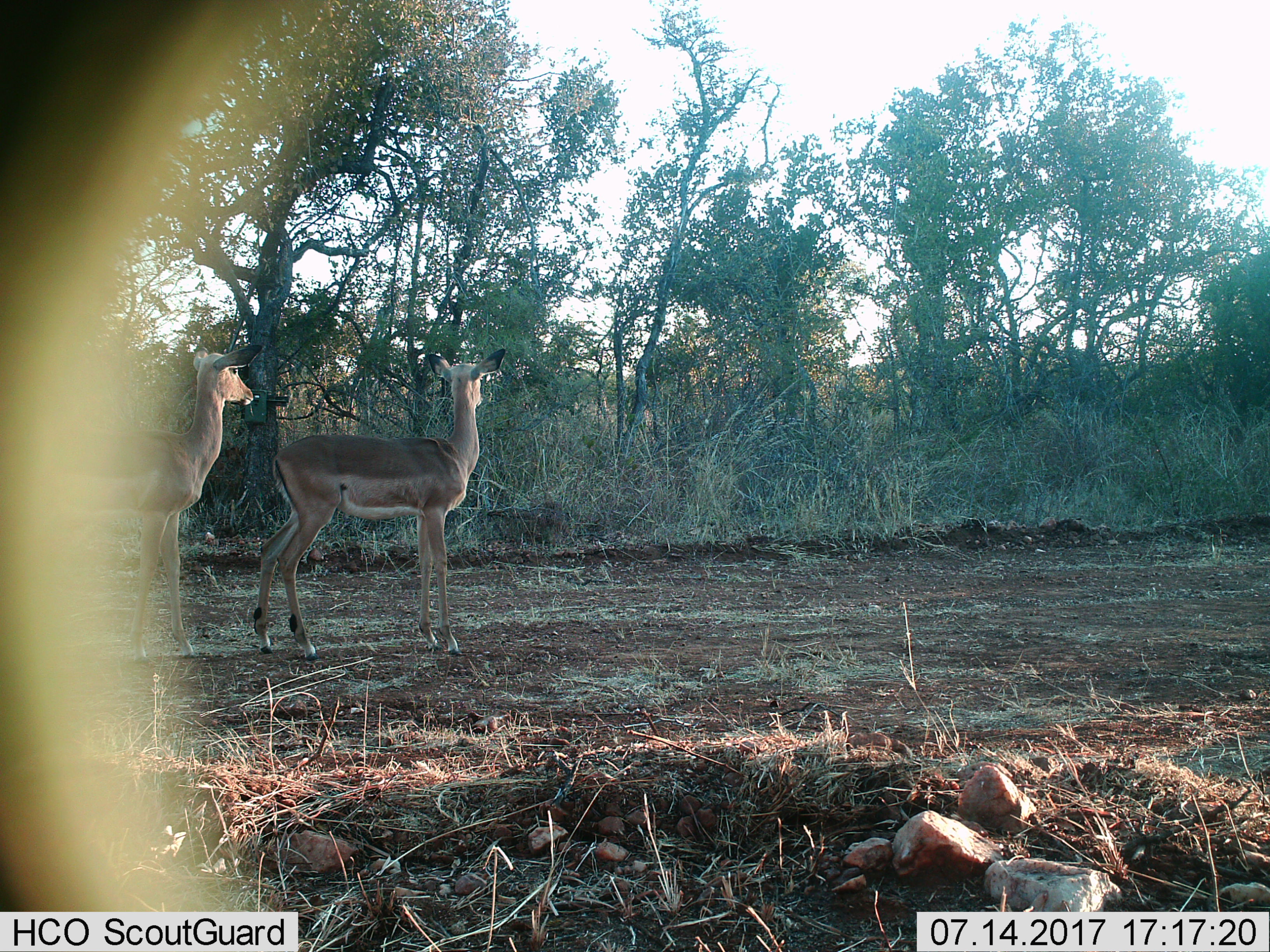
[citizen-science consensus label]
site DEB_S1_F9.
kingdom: Animalia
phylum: Chordata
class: Mammalia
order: Artiodactyla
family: Bovidae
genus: Aepyceros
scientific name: Aepyceros melampus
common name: impala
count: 2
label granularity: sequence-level